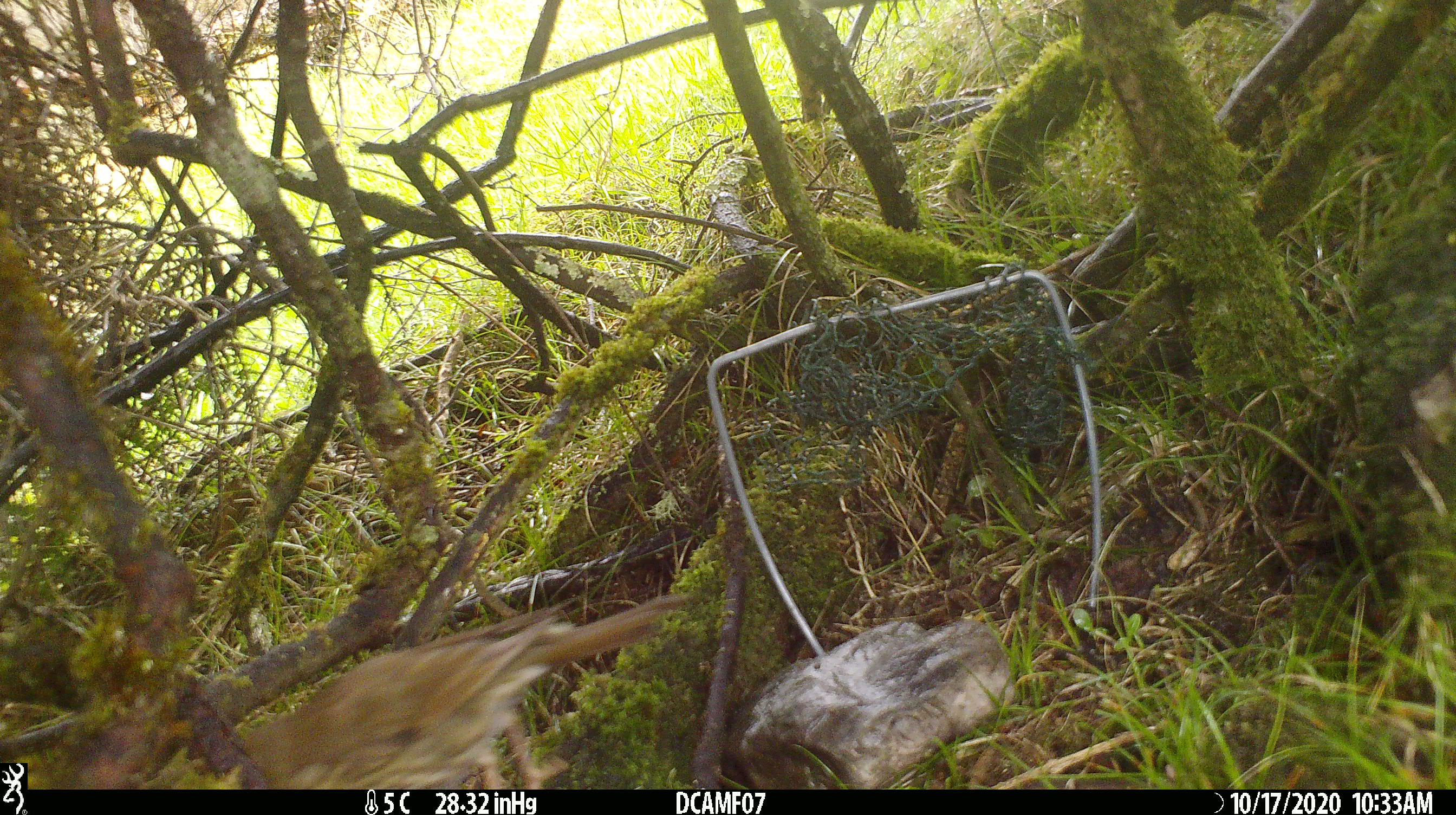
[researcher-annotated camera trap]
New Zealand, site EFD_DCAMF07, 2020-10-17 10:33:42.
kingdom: Animalia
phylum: Chordata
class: Aves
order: Passeriformes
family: Turdidae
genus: Turdus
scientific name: Turdus philomelos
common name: song thrush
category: thrush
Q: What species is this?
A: Thrush (song thrush) (Turdus philomelos).